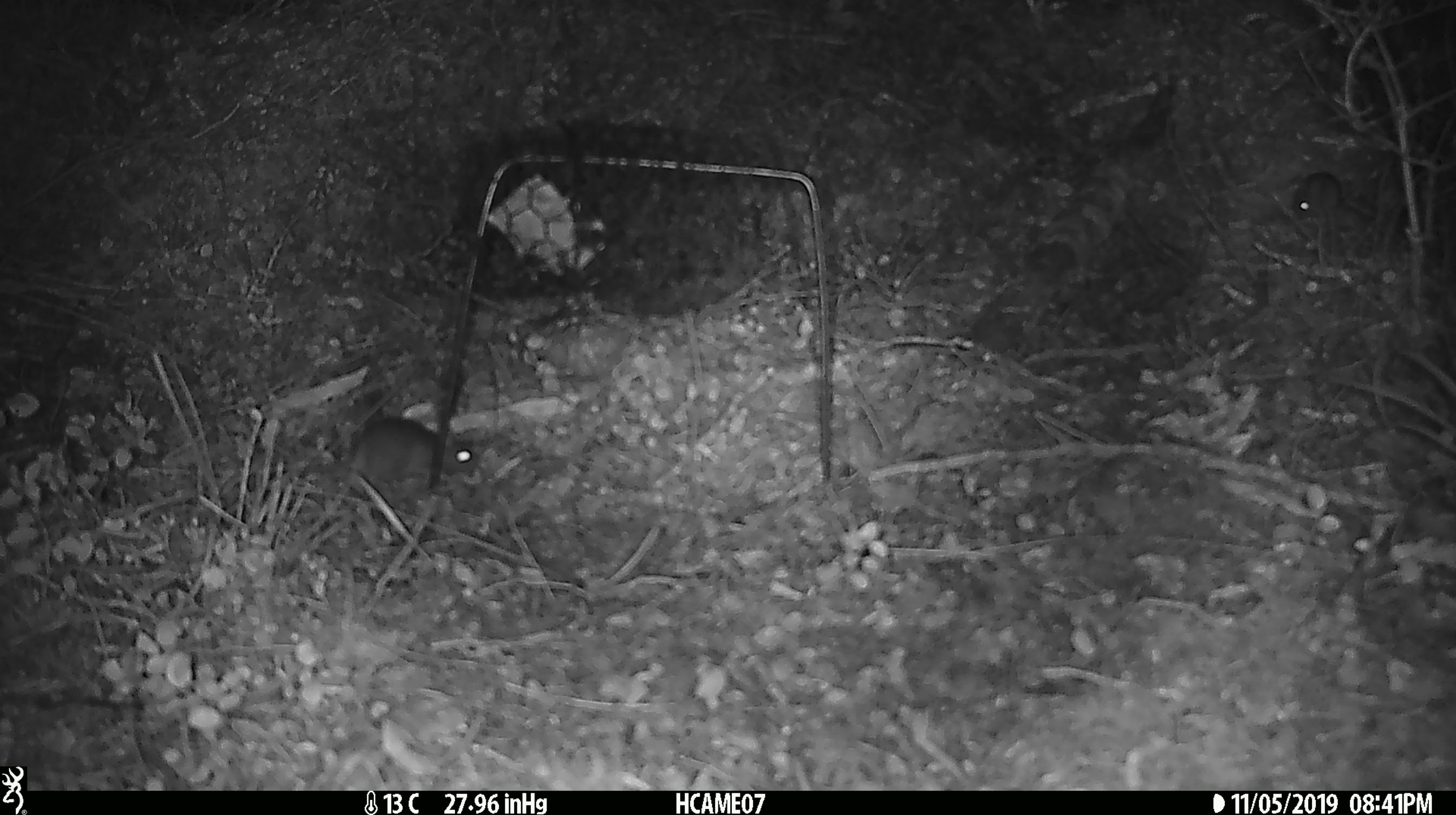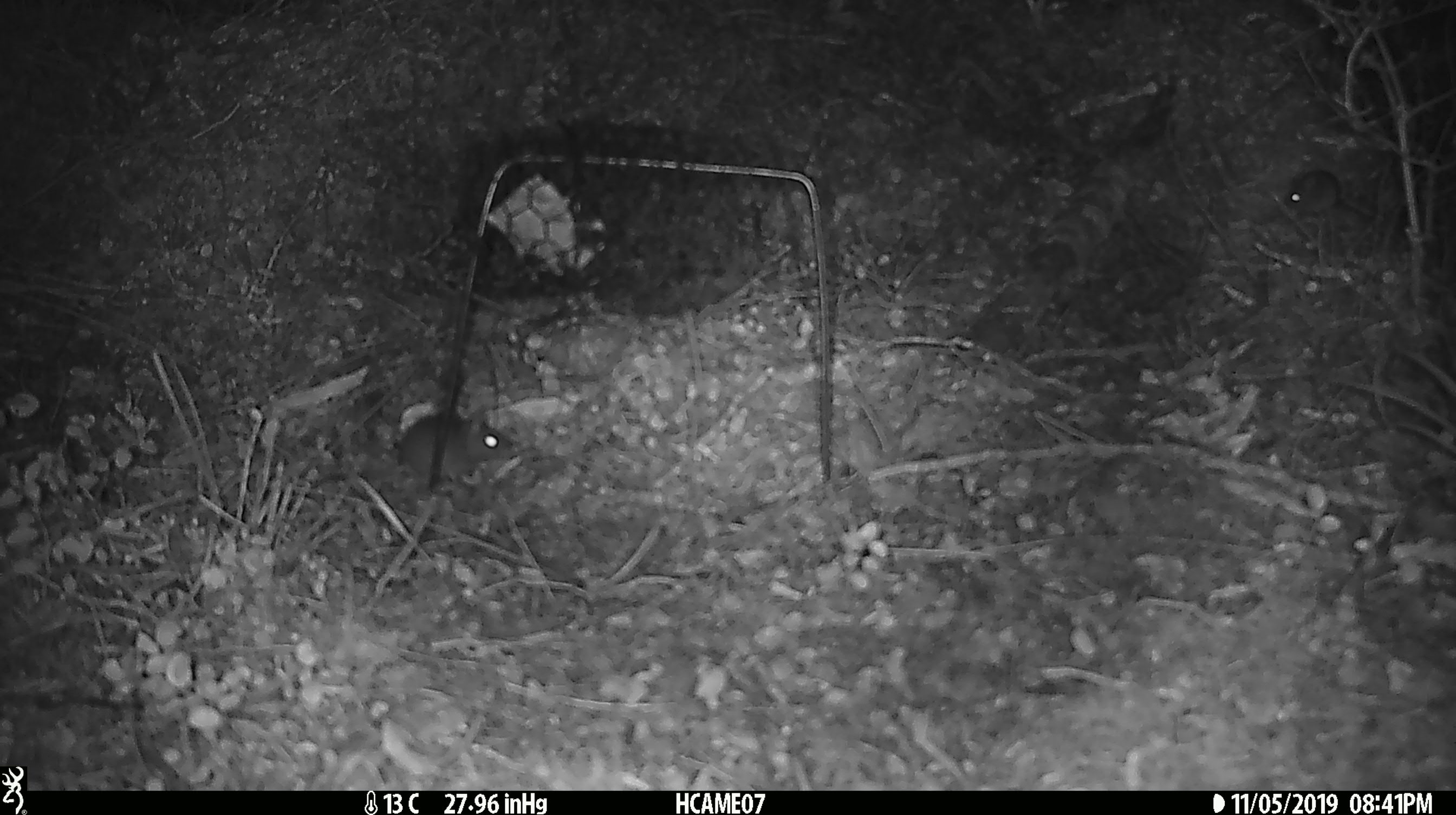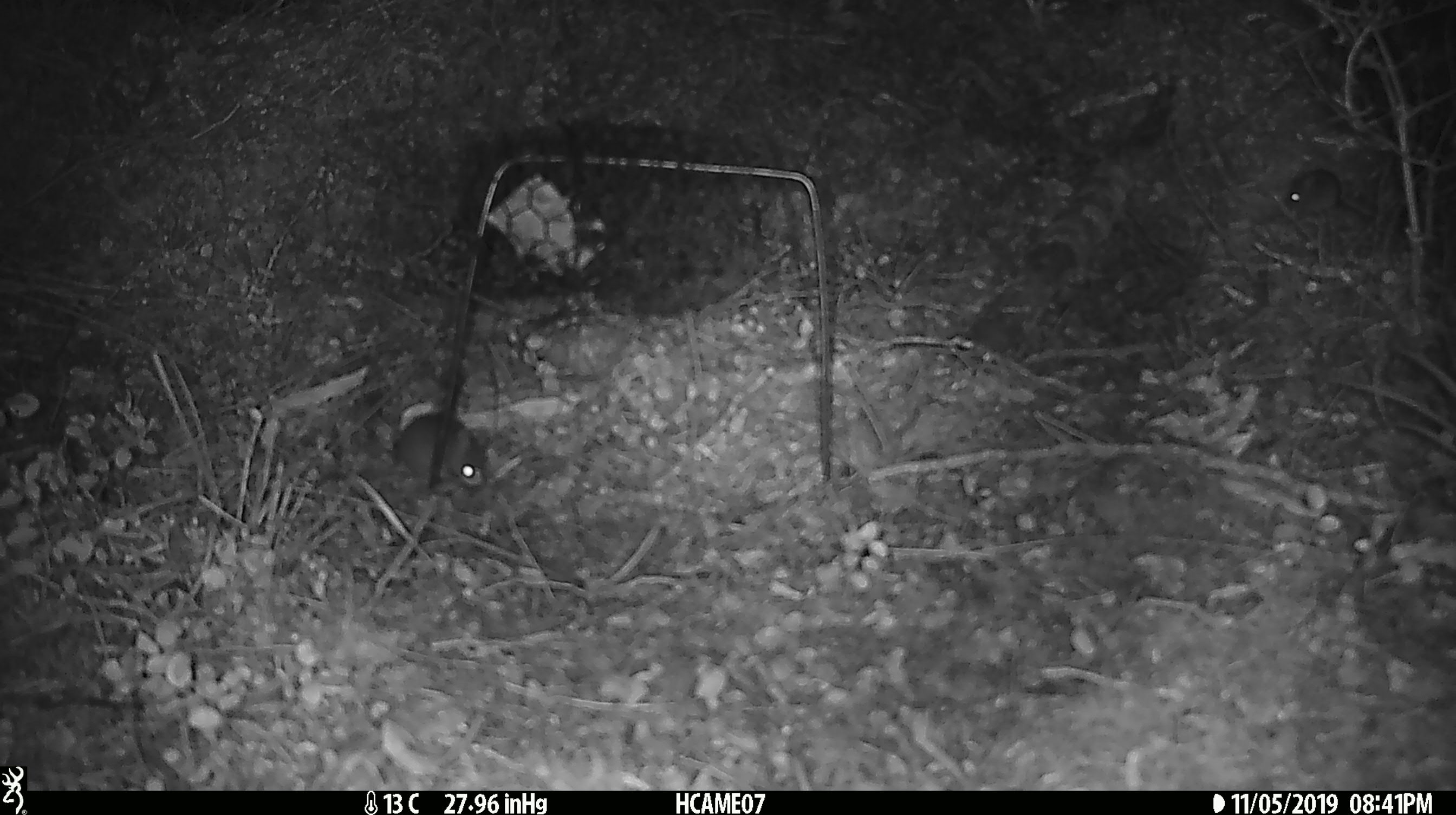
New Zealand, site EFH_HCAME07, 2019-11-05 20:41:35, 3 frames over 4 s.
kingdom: Animalia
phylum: Chordata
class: Mammalia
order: Rodentia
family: Muridae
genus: Mus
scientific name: Mus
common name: mouse